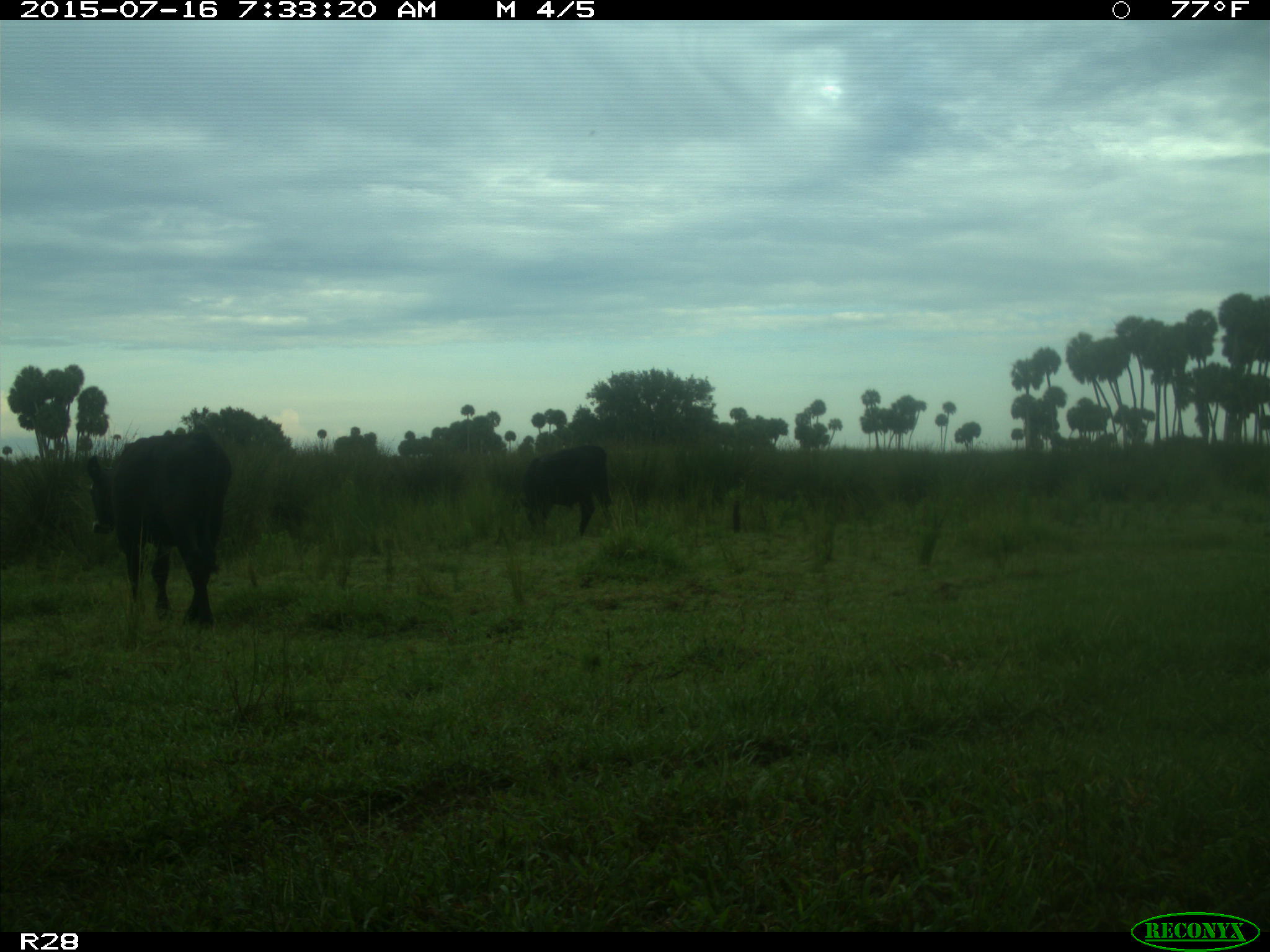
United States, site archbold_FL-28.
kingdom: Animalia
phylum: Chordata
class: Mammalia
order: Artiodactyla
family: Bovidae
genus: Bos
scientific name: Bos taurus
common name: domestic cow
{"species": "Bos taurus (domestic cow)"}